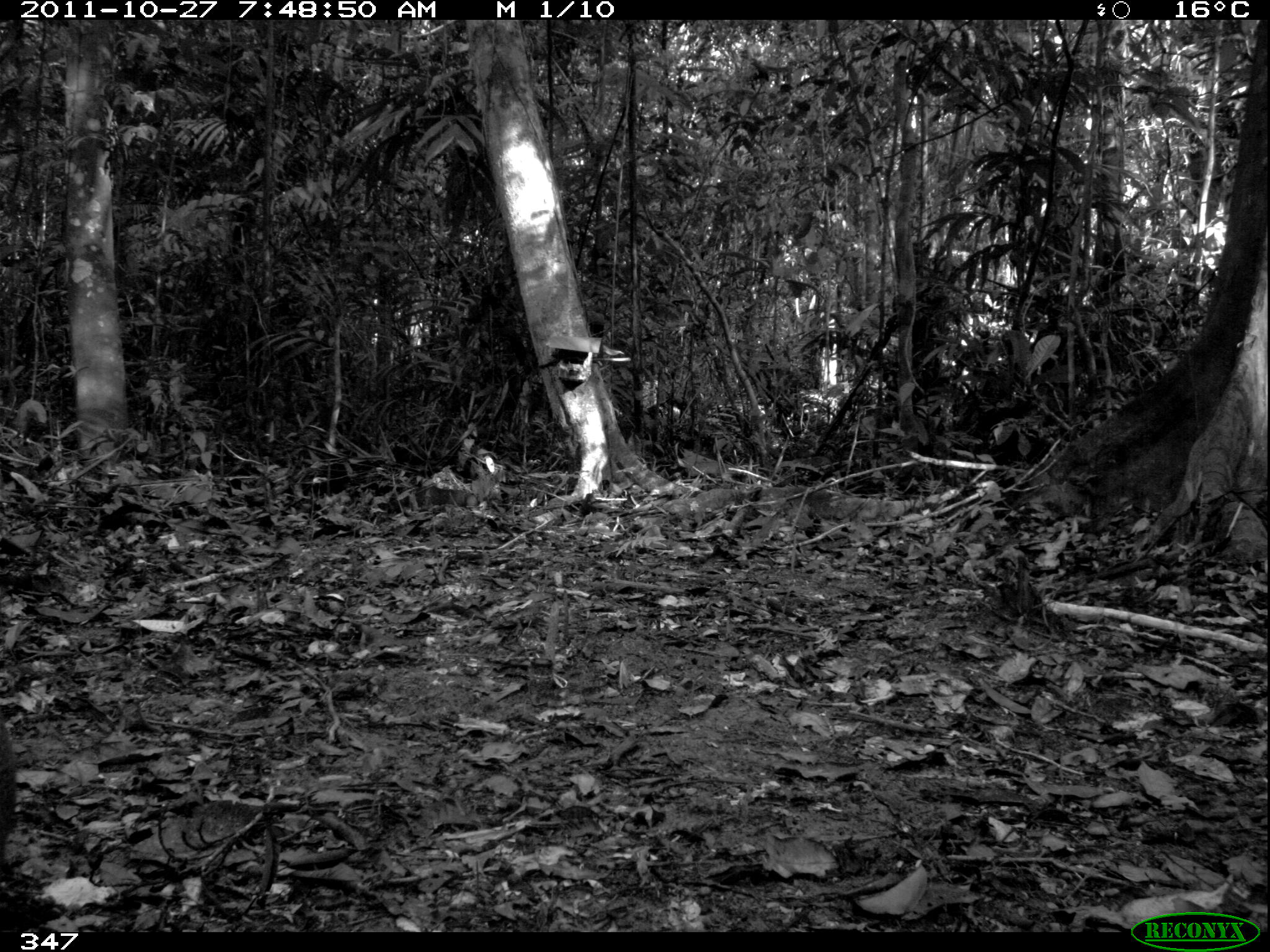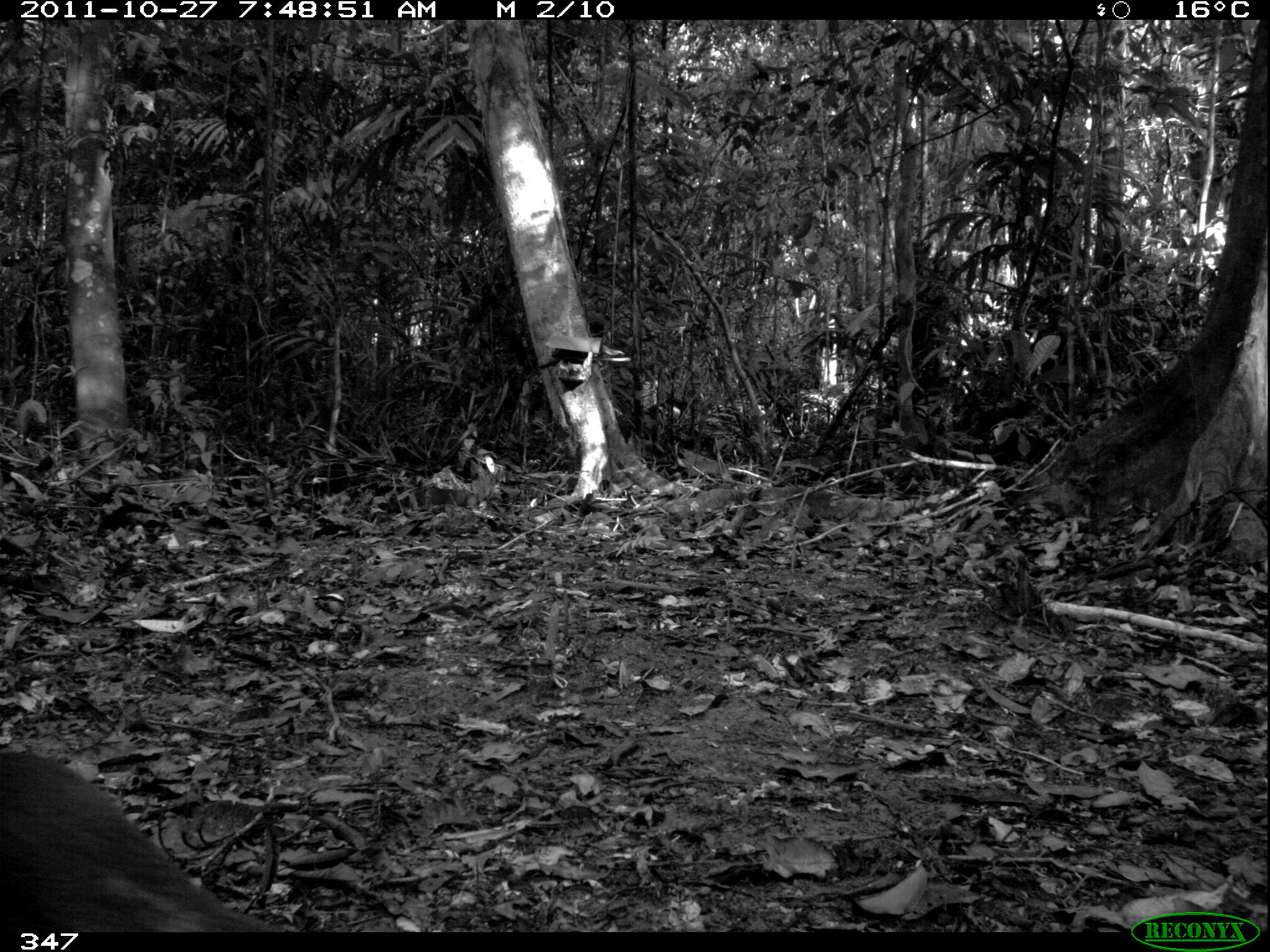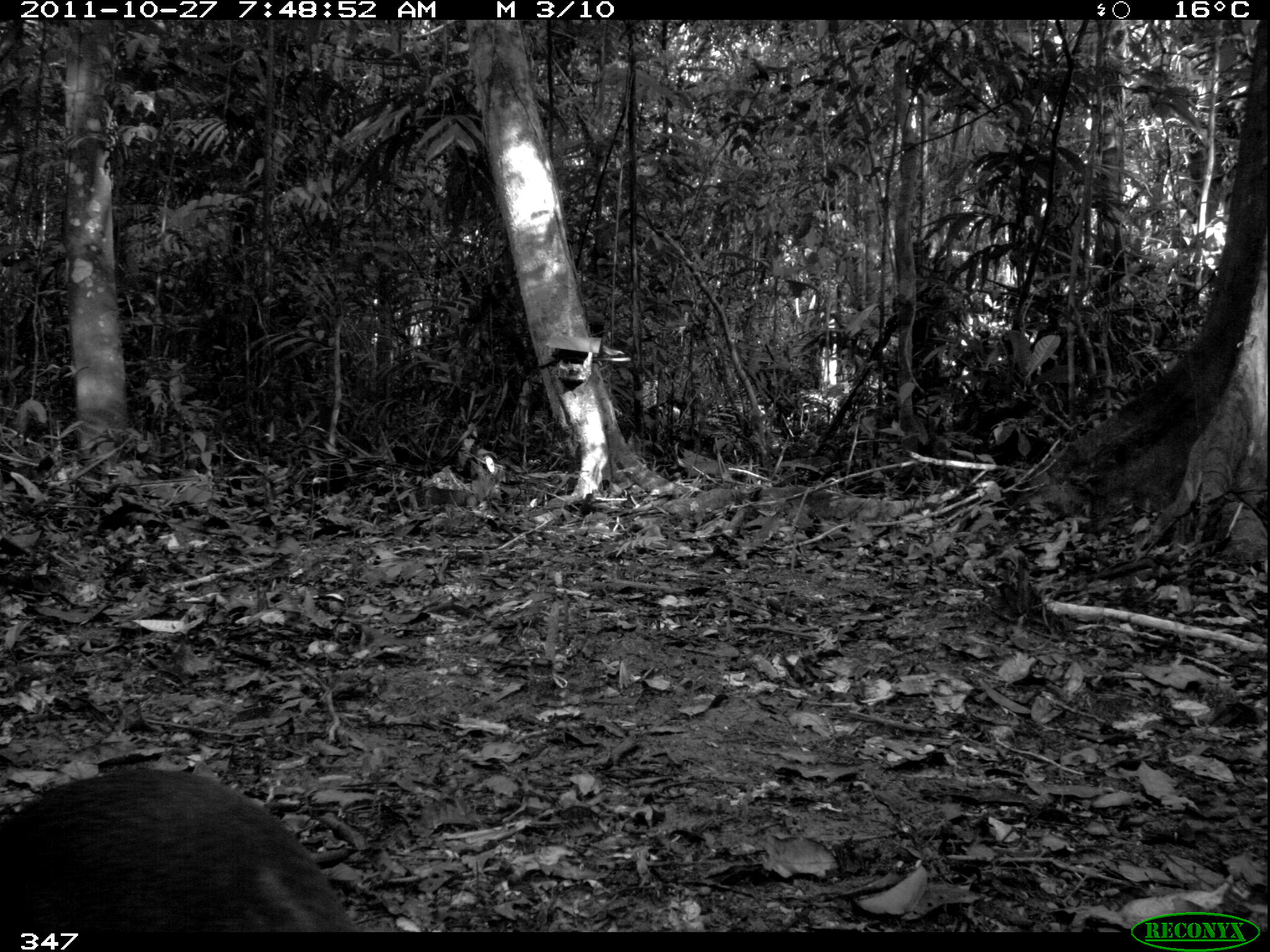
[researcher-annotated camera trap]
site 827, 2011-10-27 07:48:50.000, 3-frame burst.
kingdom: Animalia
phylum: Chordata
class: Mammalia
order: Rodentia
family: Dasyproctidae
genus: Dasyprocta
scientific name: Dasyprocta punctata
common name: central american agouti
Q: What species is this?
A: Dasyprocta punctata (central american agouti).